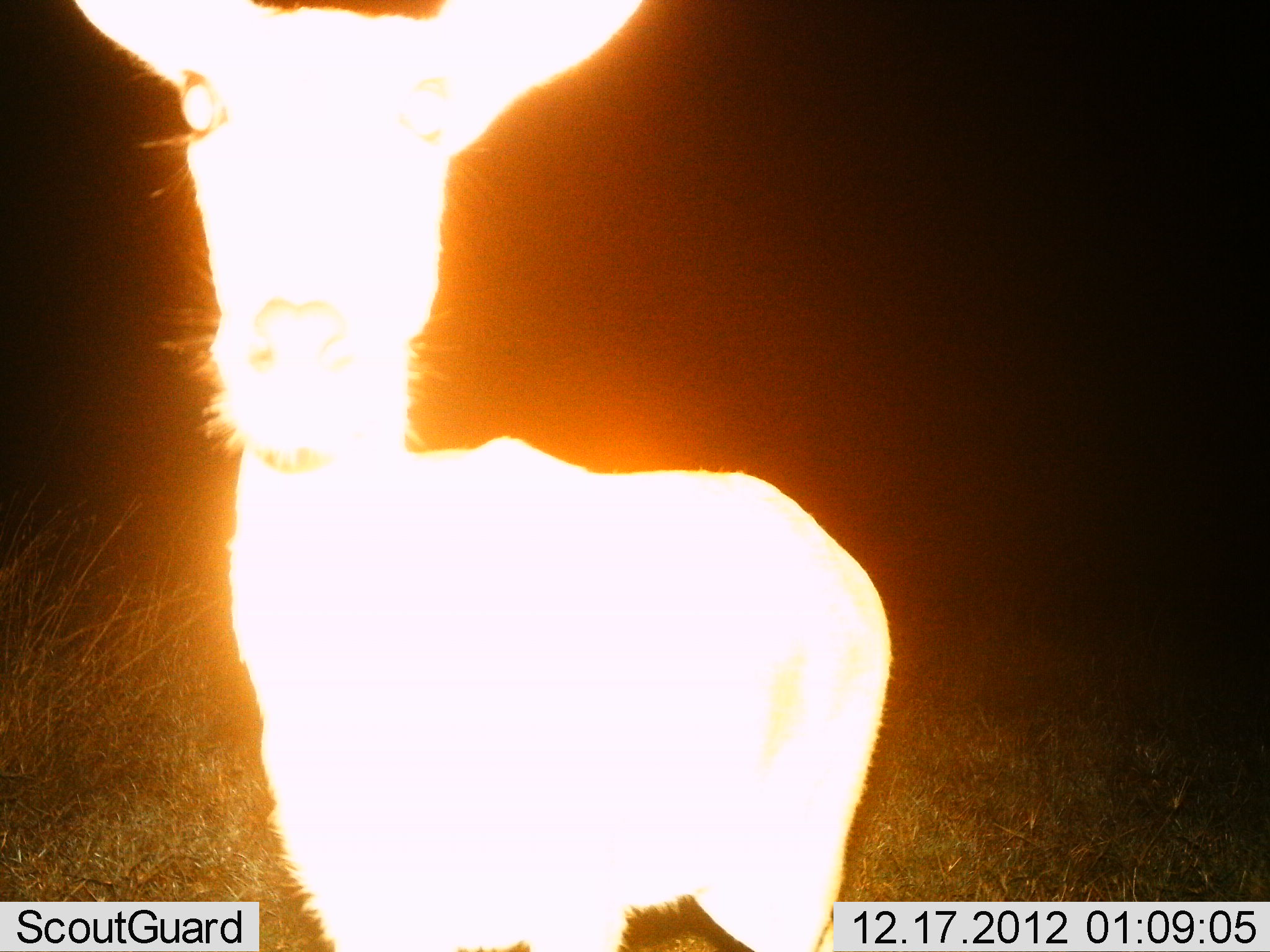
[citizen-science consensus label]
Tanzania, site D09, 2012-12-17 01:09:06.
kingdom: Animalia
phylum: Chordata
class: Mammalia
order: Artiodactyla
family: Bovidae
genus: Redunca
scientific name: Redunca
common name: reedbuck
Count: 1.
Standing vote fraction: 100%.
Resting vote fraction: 0%.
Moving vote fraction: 0%.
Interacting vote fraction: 0%.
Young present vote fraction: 0%.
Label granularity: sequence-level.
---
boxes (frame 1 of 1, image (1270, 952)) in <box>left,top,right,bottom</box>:
animal: <box>69,1,891,952</box>